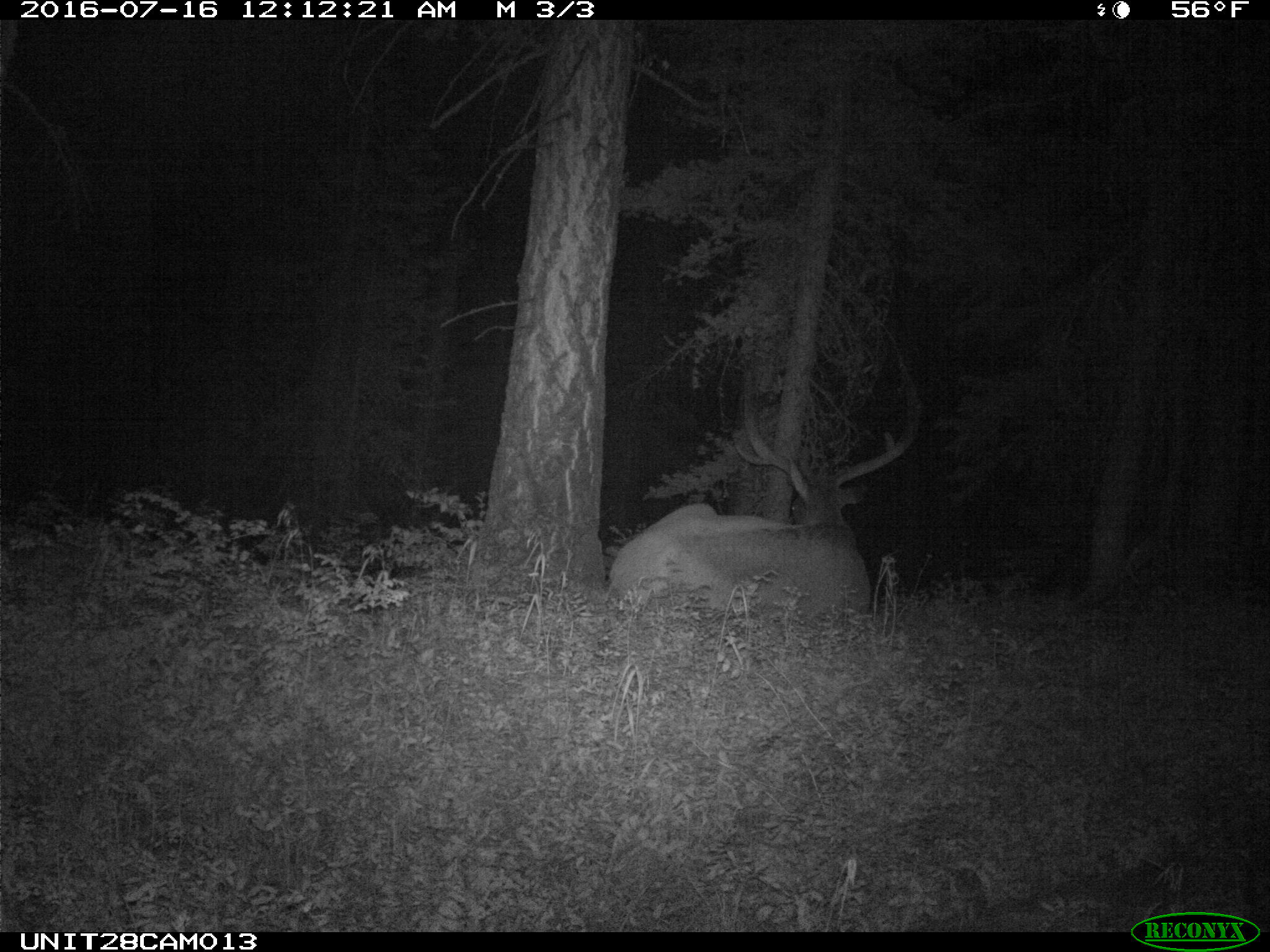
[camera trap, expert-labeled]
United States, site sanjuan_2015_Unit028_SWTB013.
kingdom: Animalia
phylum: Chordata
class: Mammalia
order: Artiodactyla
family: Cervidae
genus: Cervus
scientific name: Cervus elaphus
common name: red deer